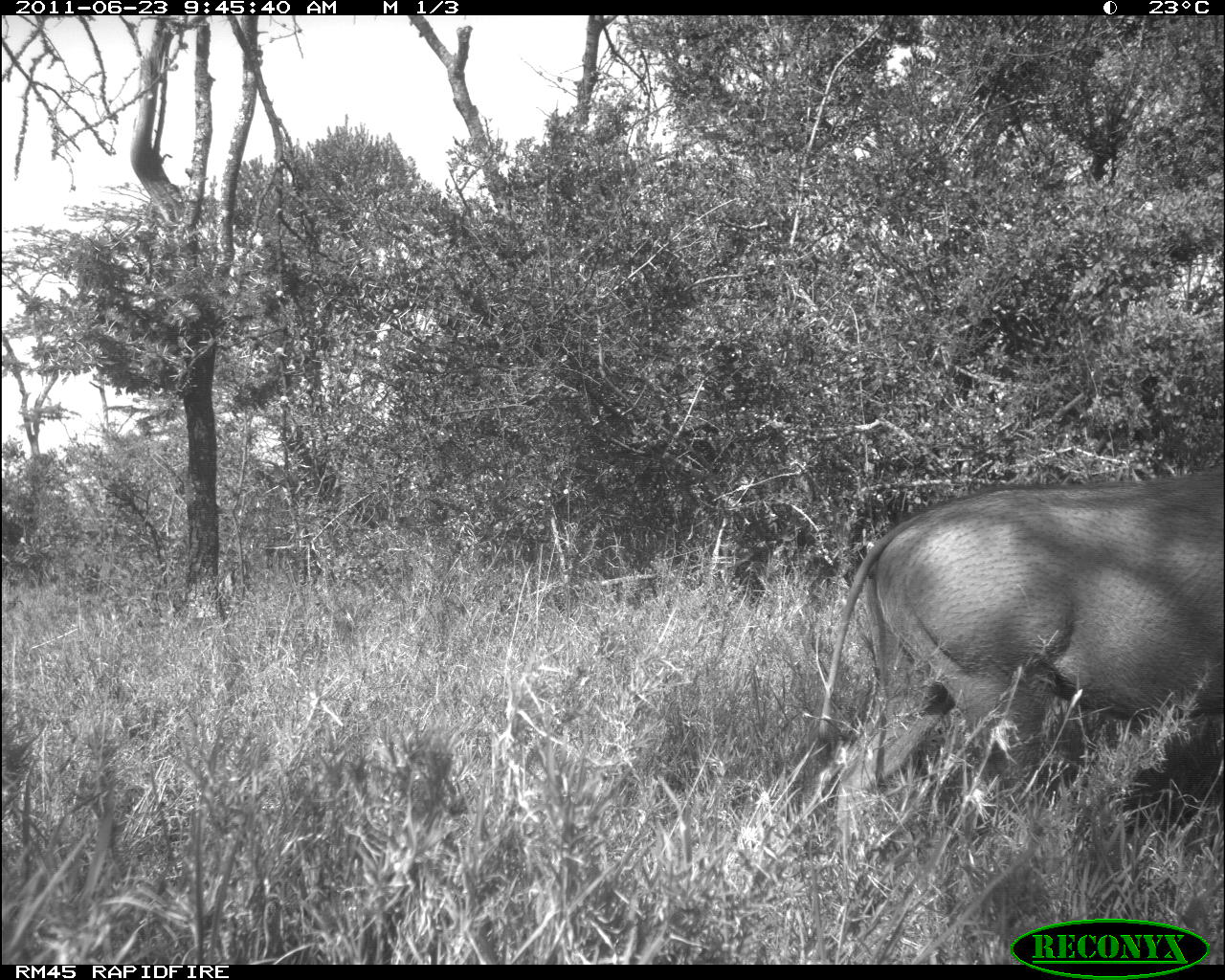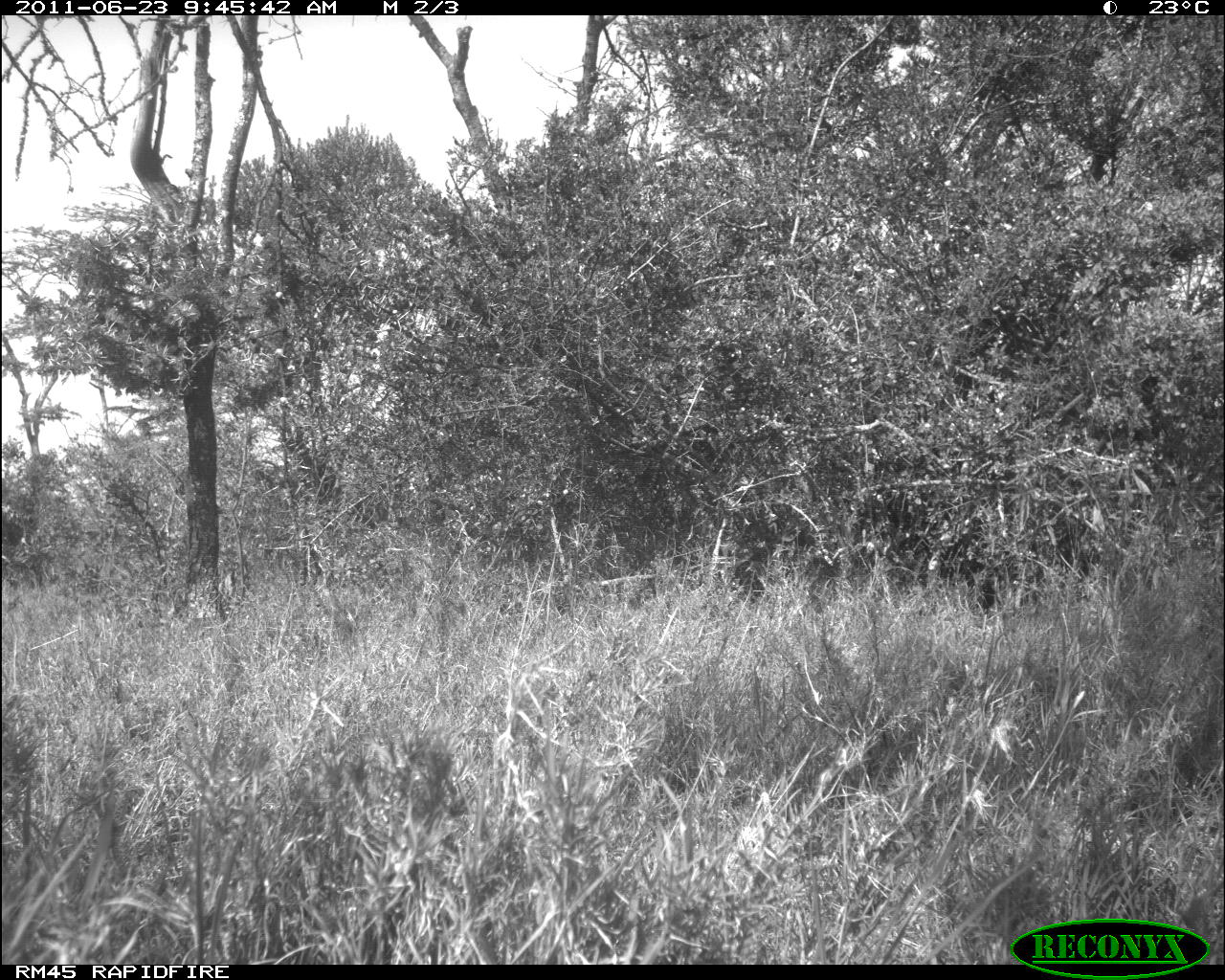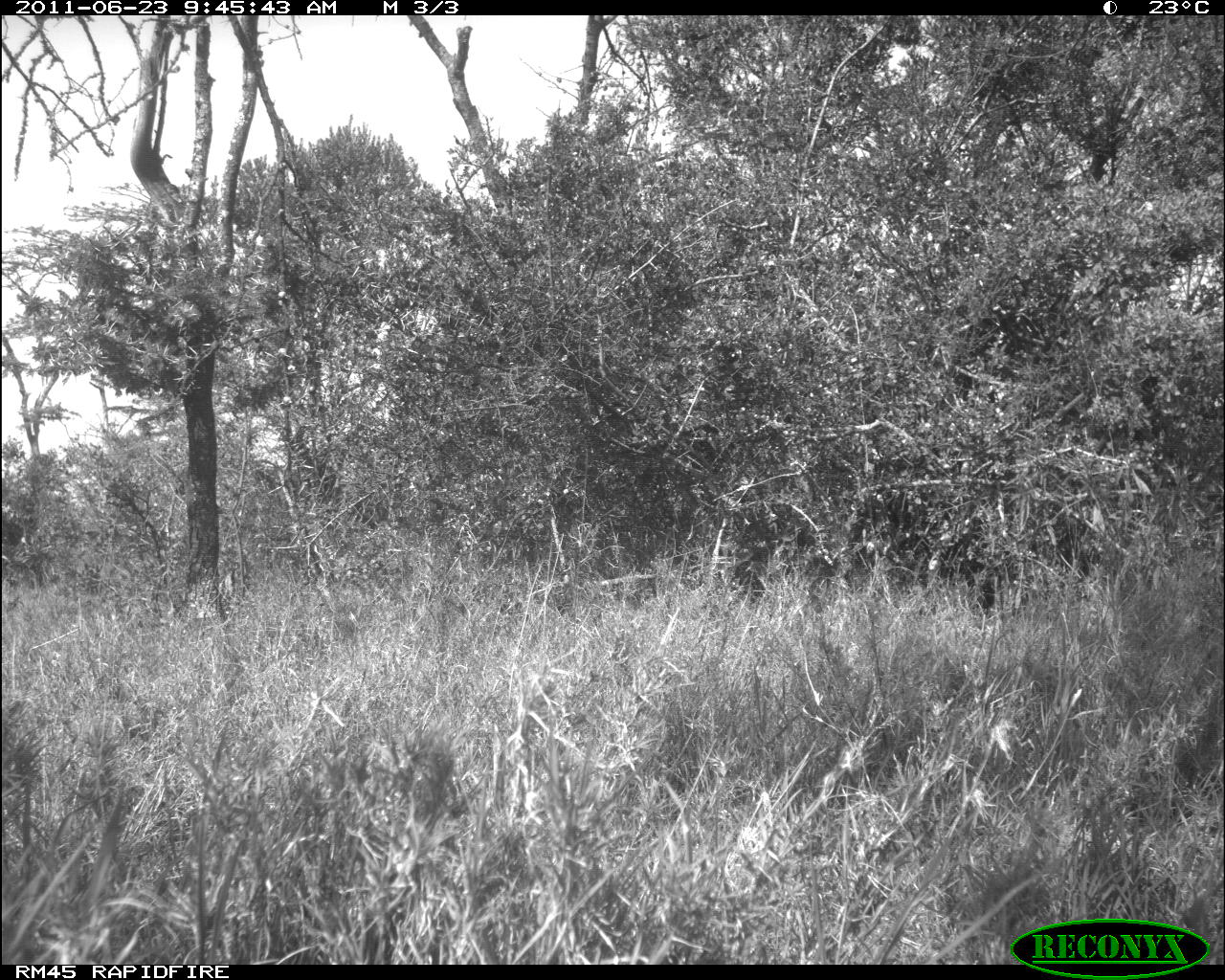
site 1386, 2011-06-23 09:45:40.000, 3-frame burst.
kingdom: Animalia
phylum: Chordata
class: Mammalia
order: Artiodactyla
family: Suidae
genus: Phacochoerus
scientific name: Phacochoerus africanus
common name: common warthog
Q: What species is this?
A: Phacochoerus africanus (common warthog).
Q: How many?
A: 1.